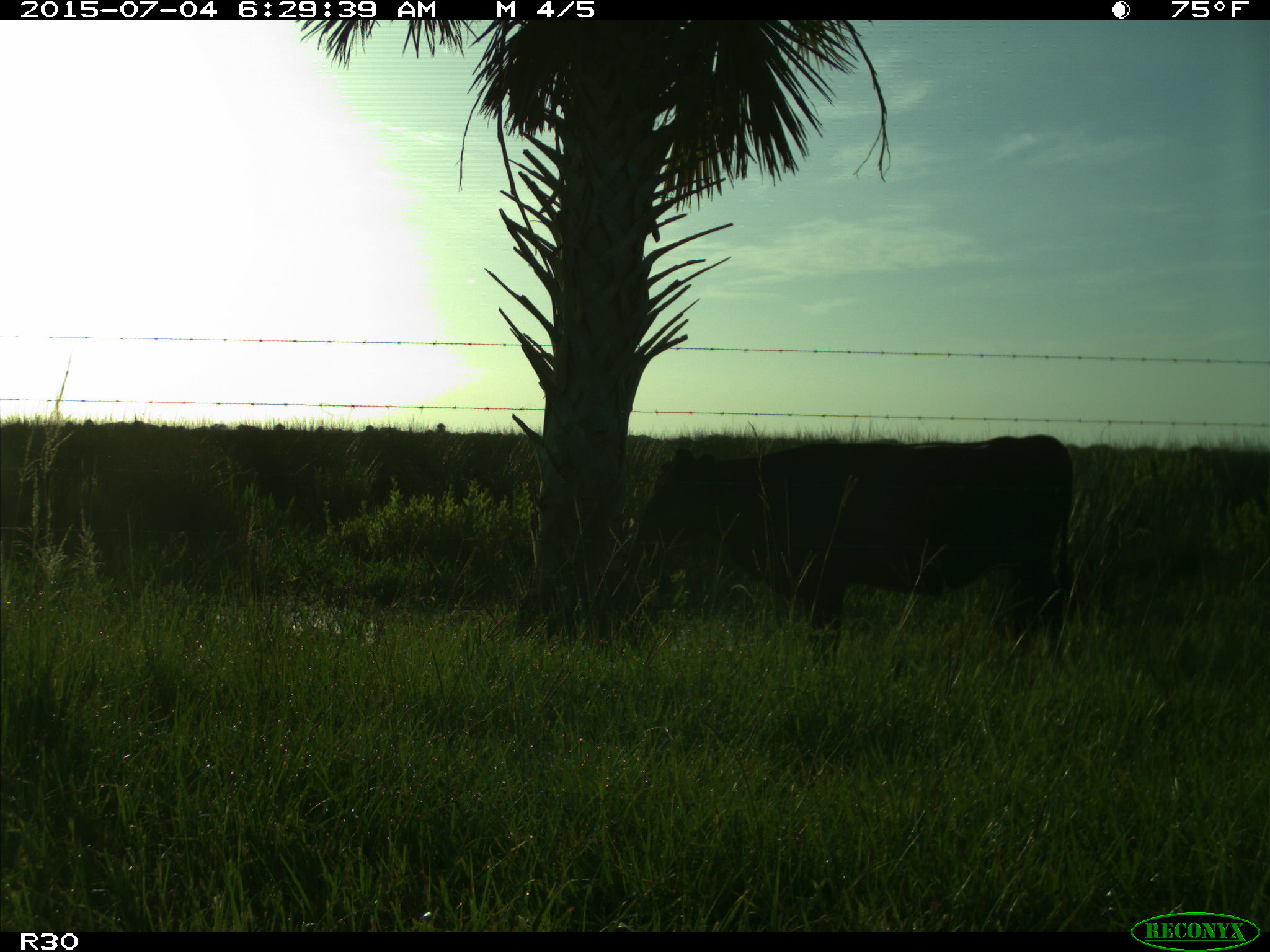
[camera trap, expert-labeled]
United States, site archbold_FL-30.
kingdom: Animalia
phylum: Chordata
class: Mammalia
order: Artiodactyla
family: Bovidae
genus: Bos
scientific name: Bos taurus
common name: domestic cow